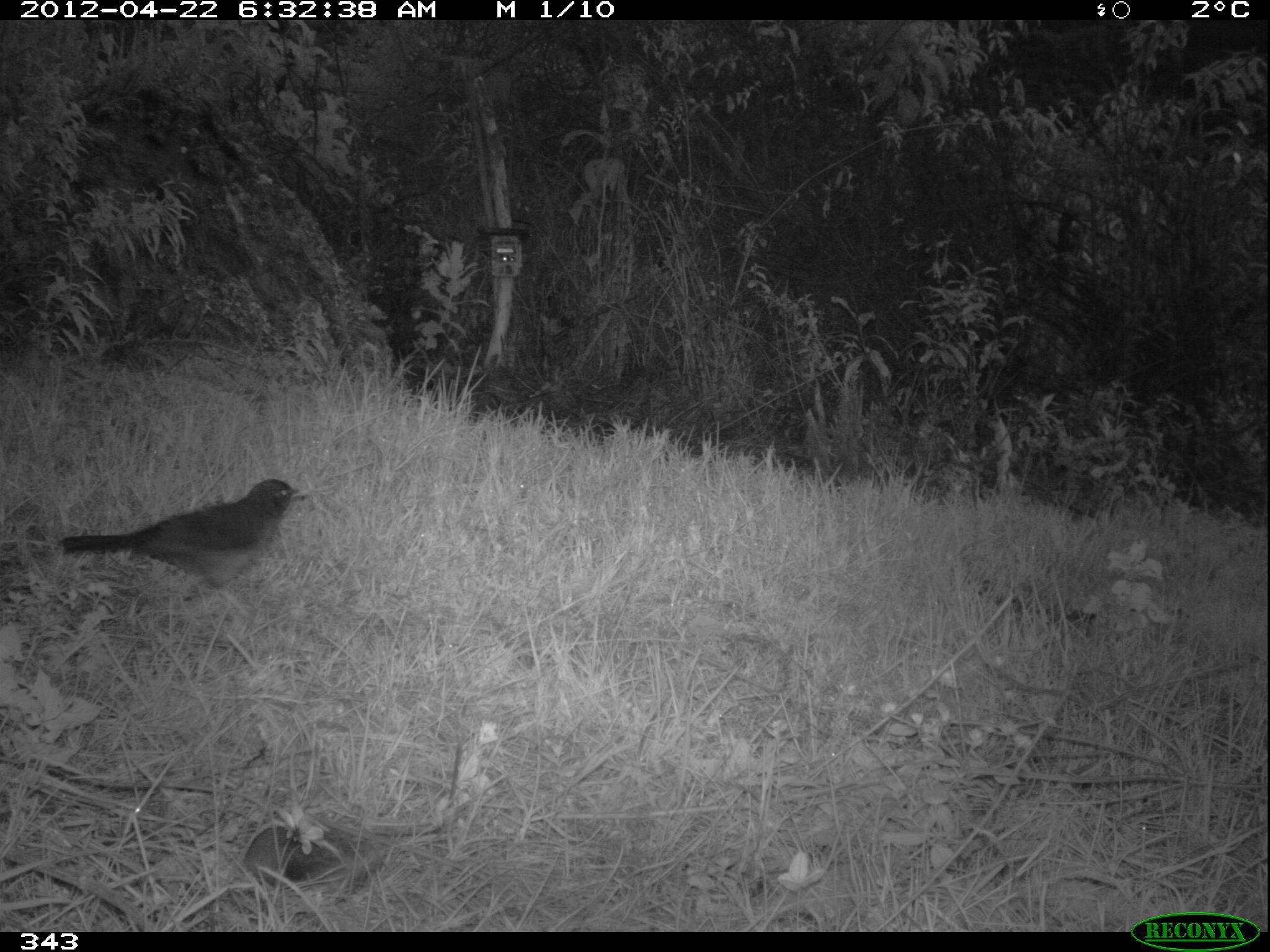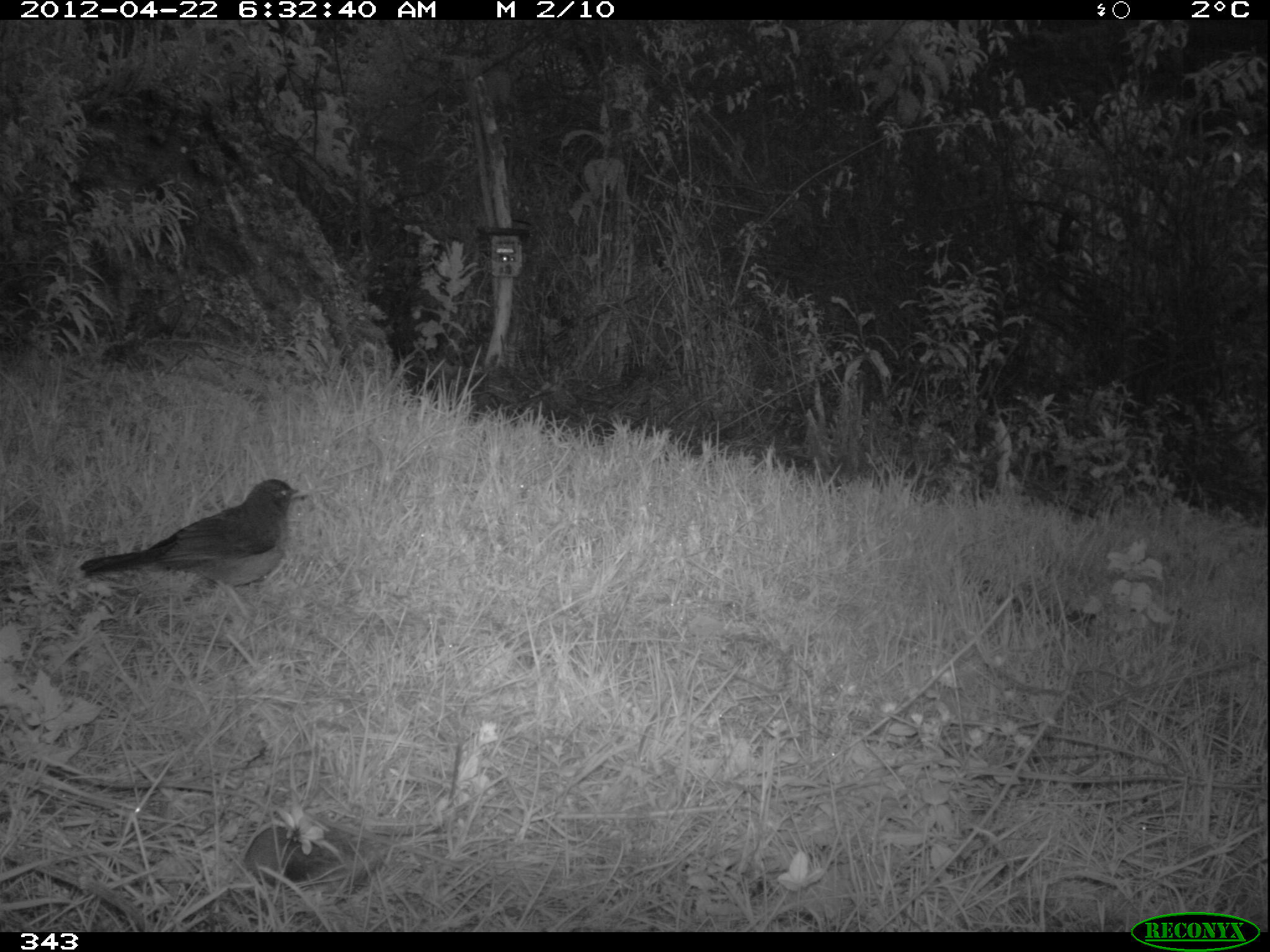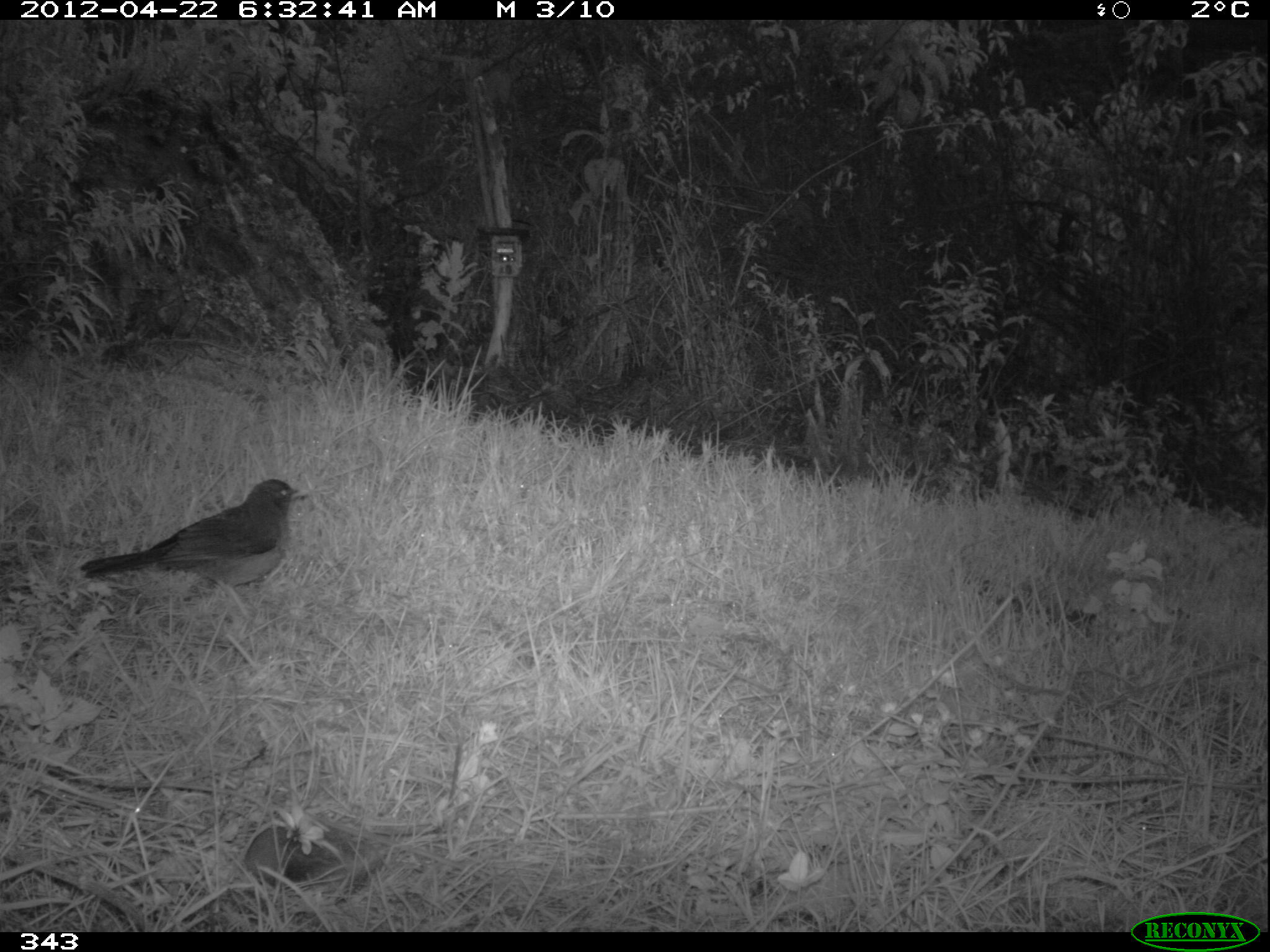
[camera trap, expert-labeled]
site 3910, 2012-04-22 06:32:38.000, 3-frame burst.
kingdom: Animalia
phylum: Chordata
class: Aves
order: Passeriformes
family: Turdidae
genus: Turdus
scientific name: Turdus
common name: true thrushes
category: turdus sp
Turdus sp (true thrushes) (Turdus).